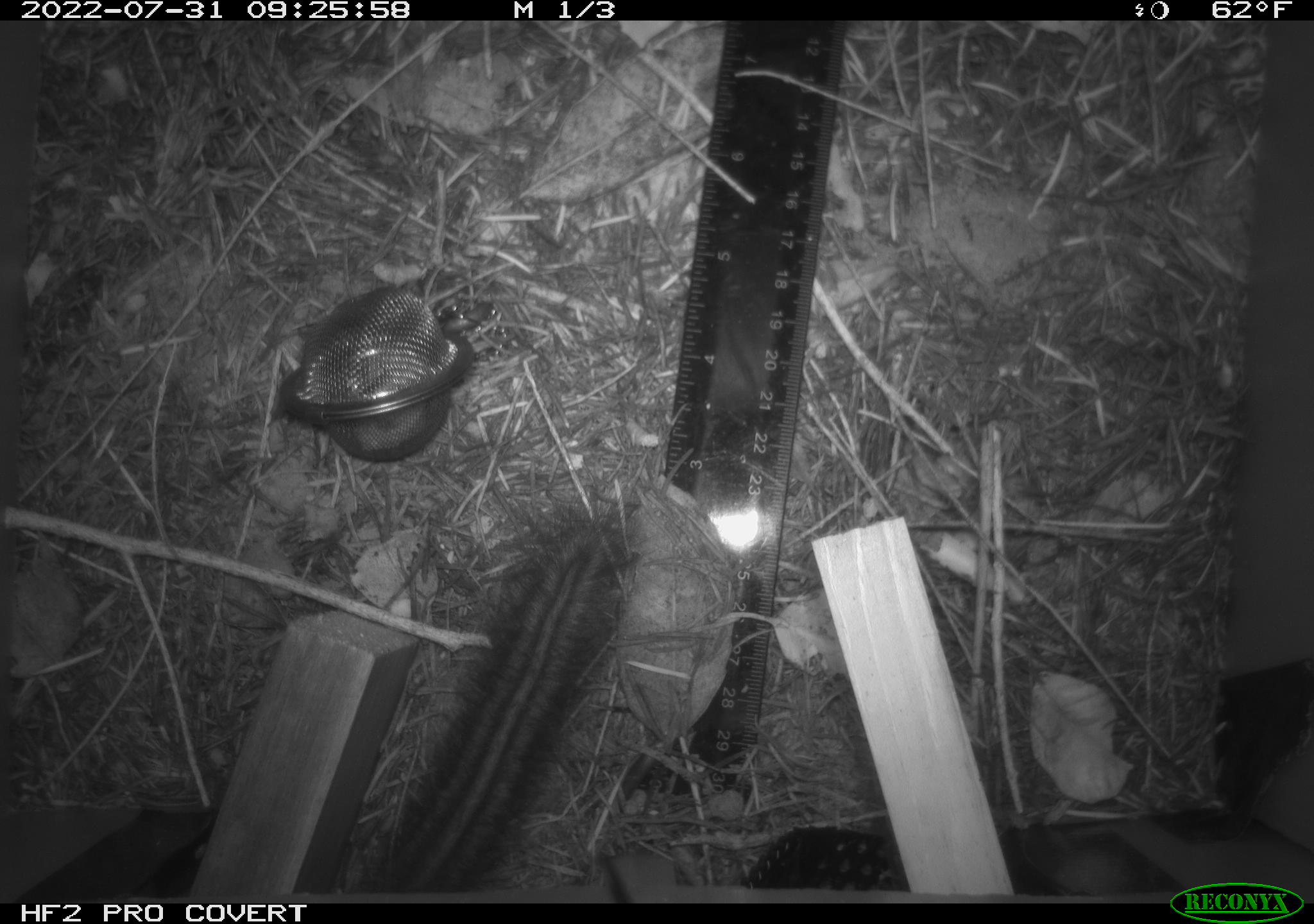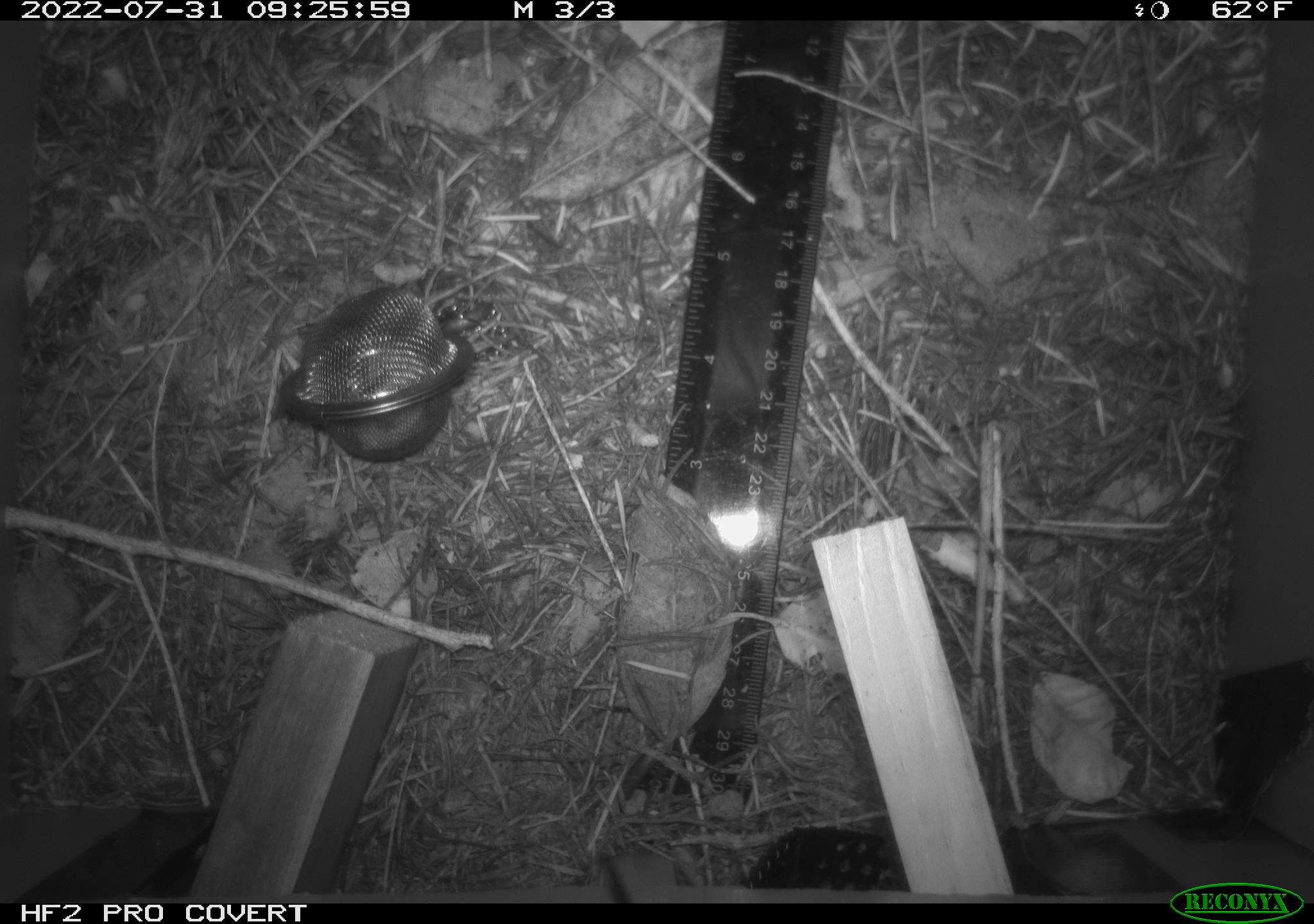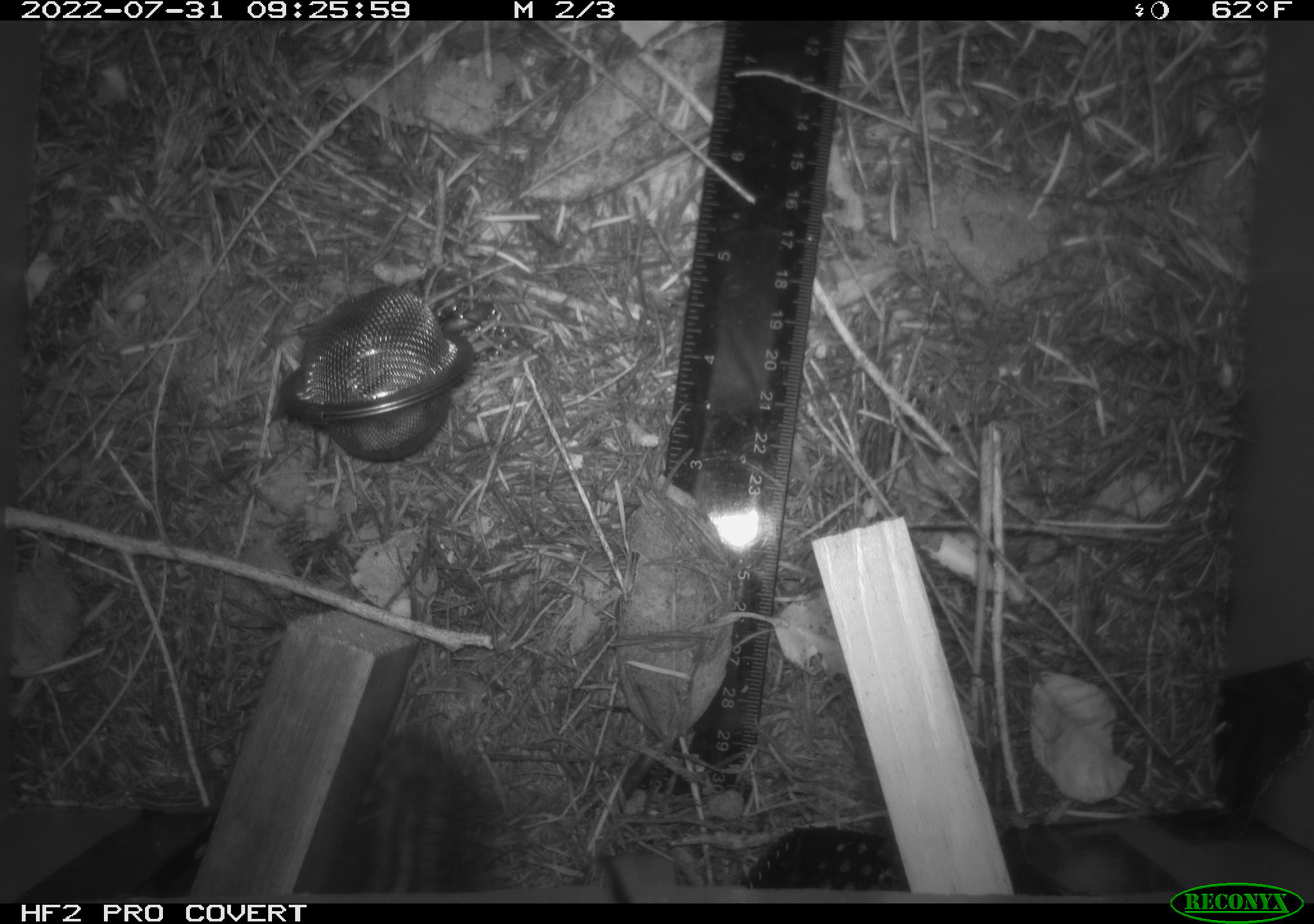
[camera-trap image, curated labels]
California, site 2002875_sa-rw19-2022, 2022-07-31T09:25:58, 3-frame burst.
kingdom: Animalia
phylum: Chordata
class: Mammalia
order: Rodentia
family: Sciuridae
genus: Neotamias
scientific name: Neotamias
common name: western chipmunks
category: neotamias species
Neotamias species (western chipmunks) (Neotamias).